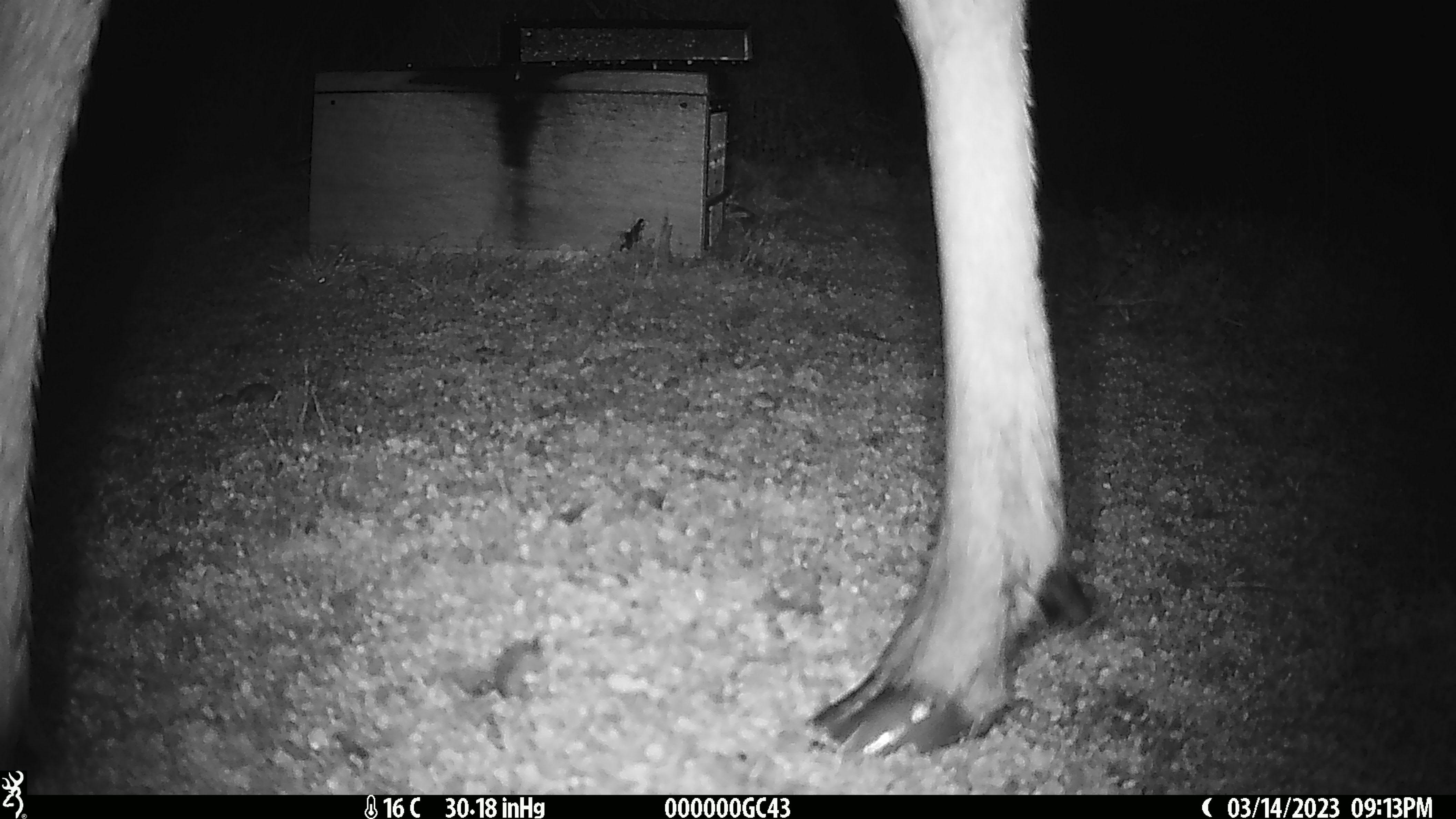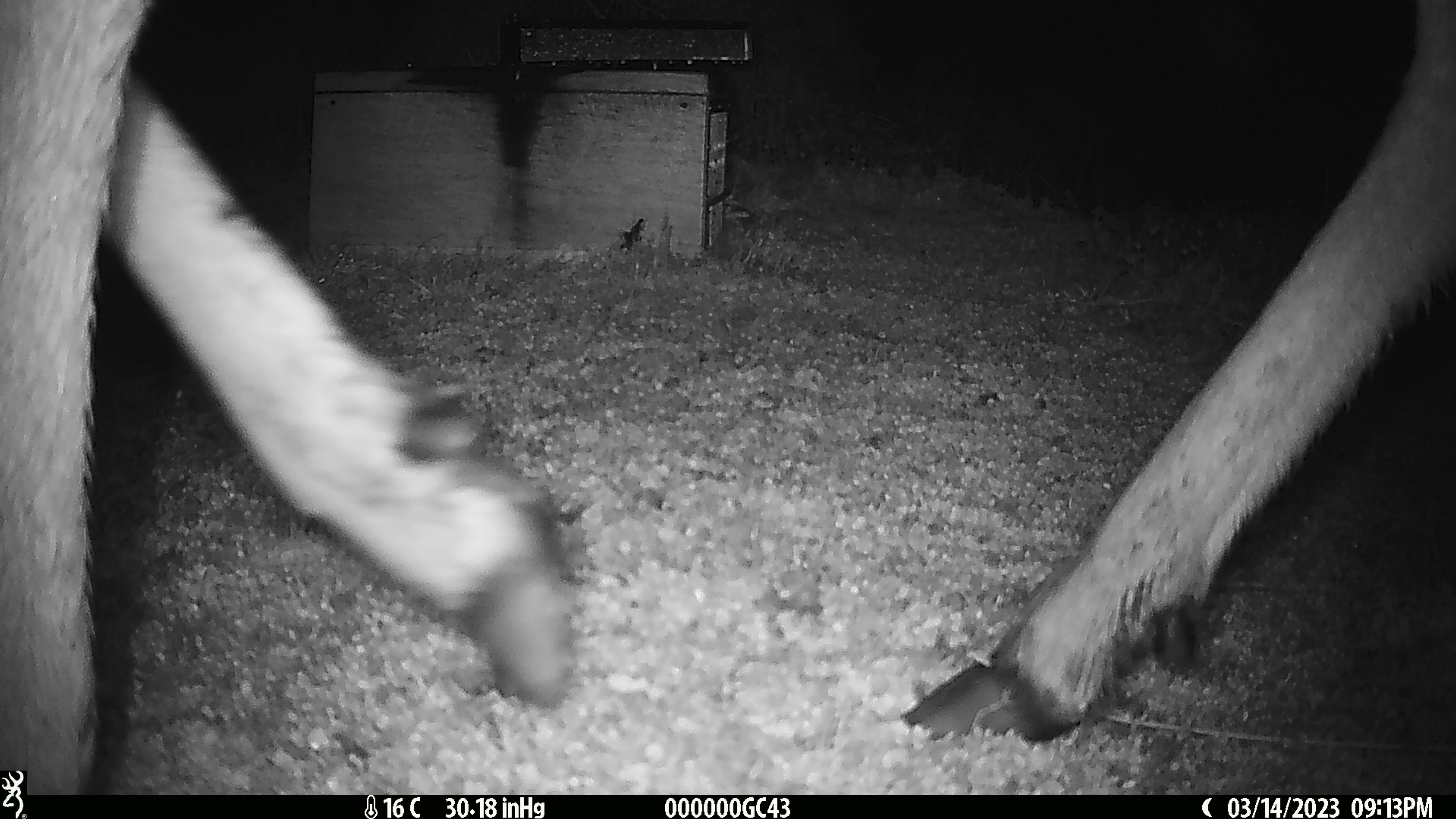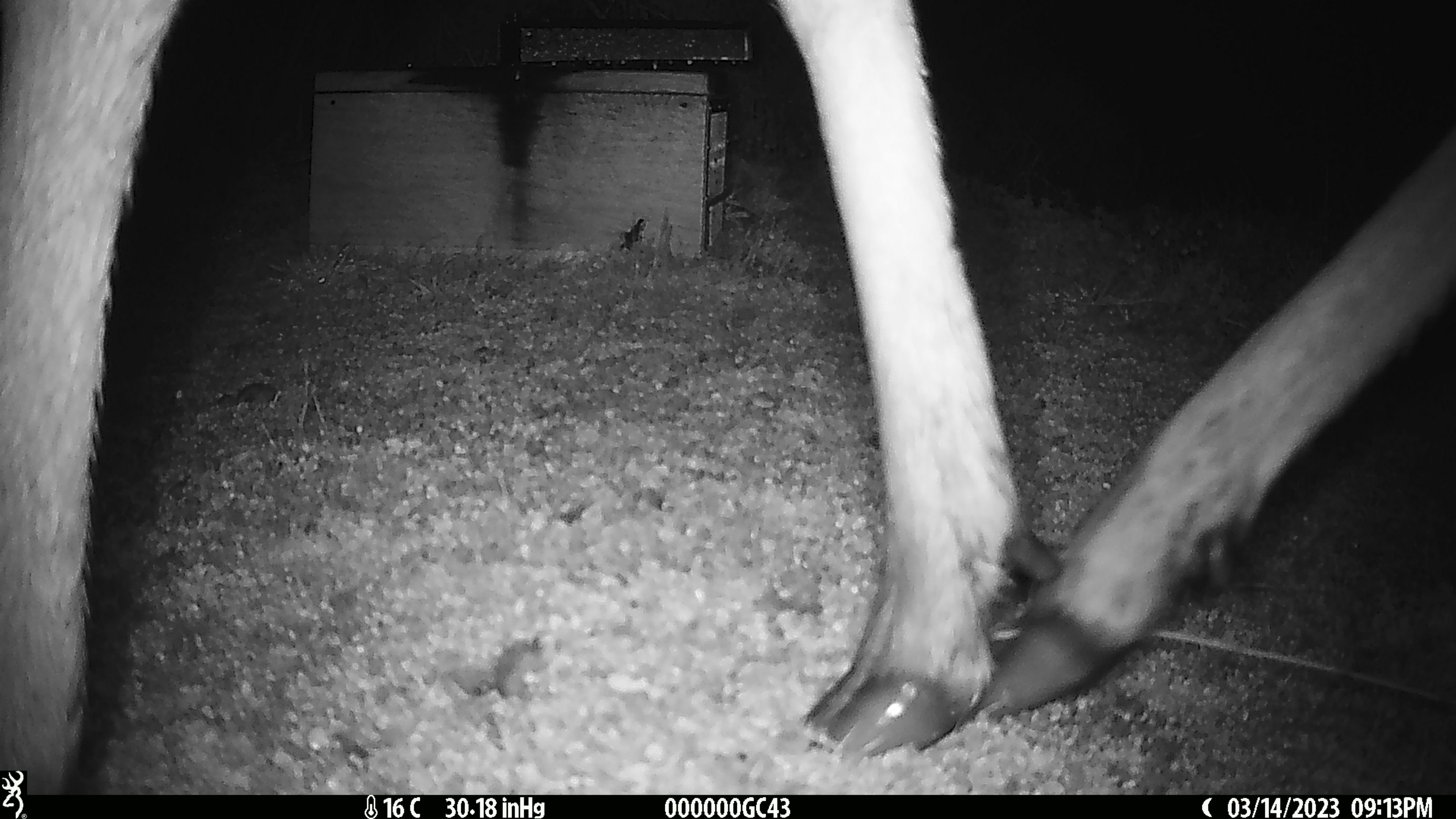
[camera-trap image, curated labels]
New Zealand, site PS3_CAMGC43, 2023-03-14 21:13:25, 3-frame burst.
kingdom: Animalia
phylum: Chordata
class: Mammalia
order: Artiodactyla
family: Cervidae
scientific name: Cervidae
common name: deer